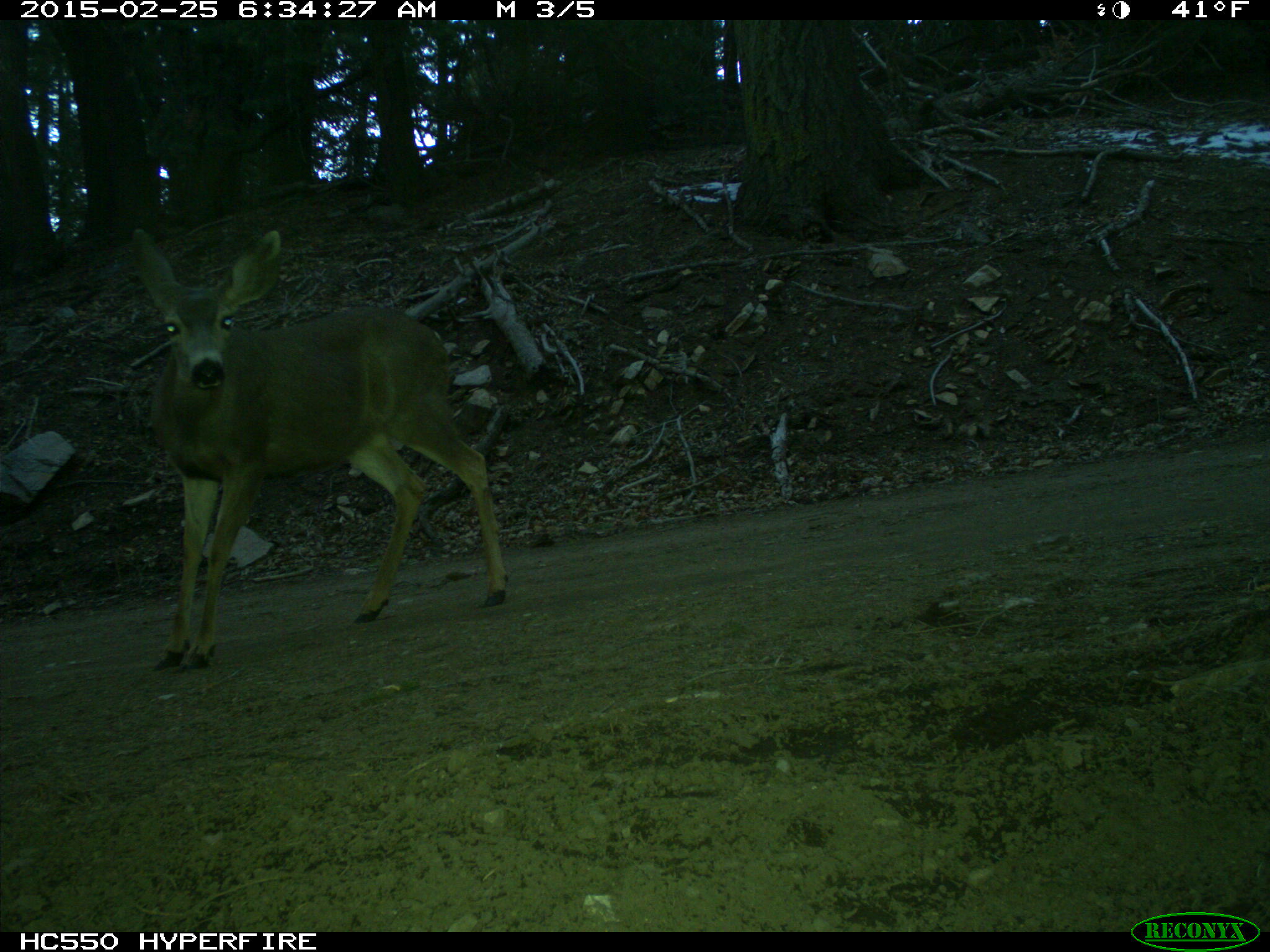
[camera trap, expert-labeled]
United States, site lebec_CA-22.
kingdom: Animalia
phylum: Chordata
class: Mammalia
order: Artiodactyla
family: Cervidae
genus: Odocoileus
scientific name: Odocoileus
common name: deer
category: unidentified deer